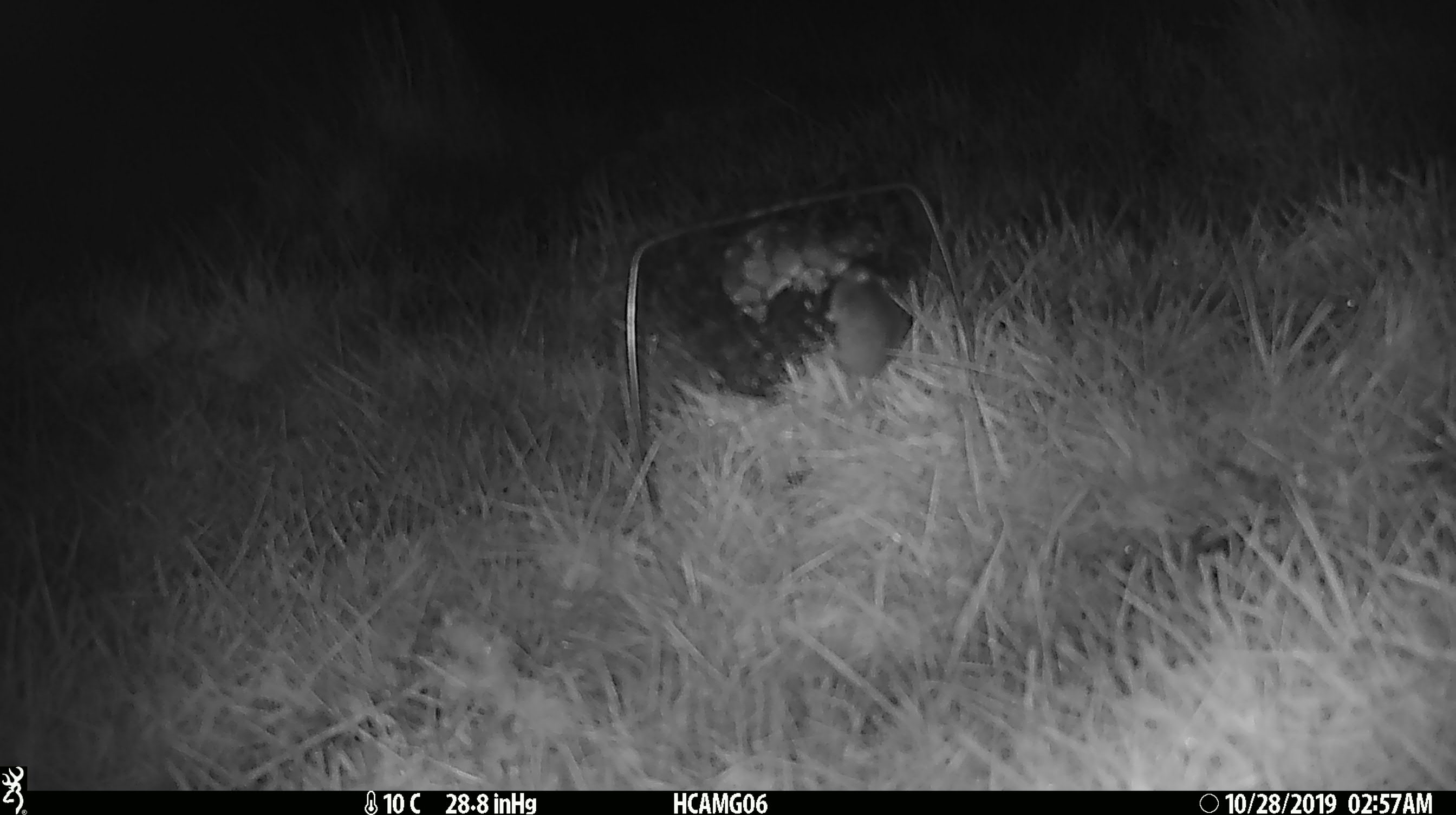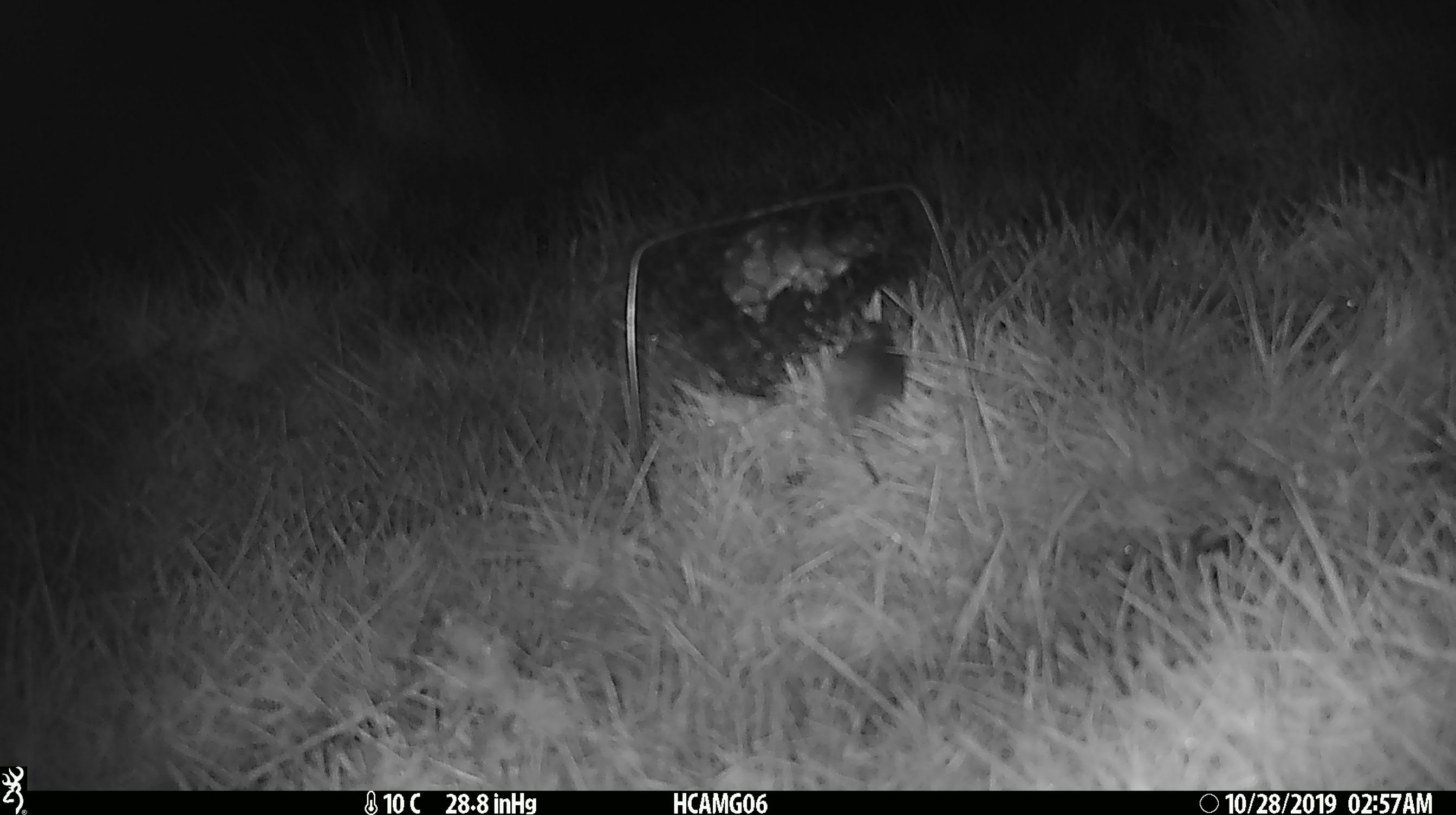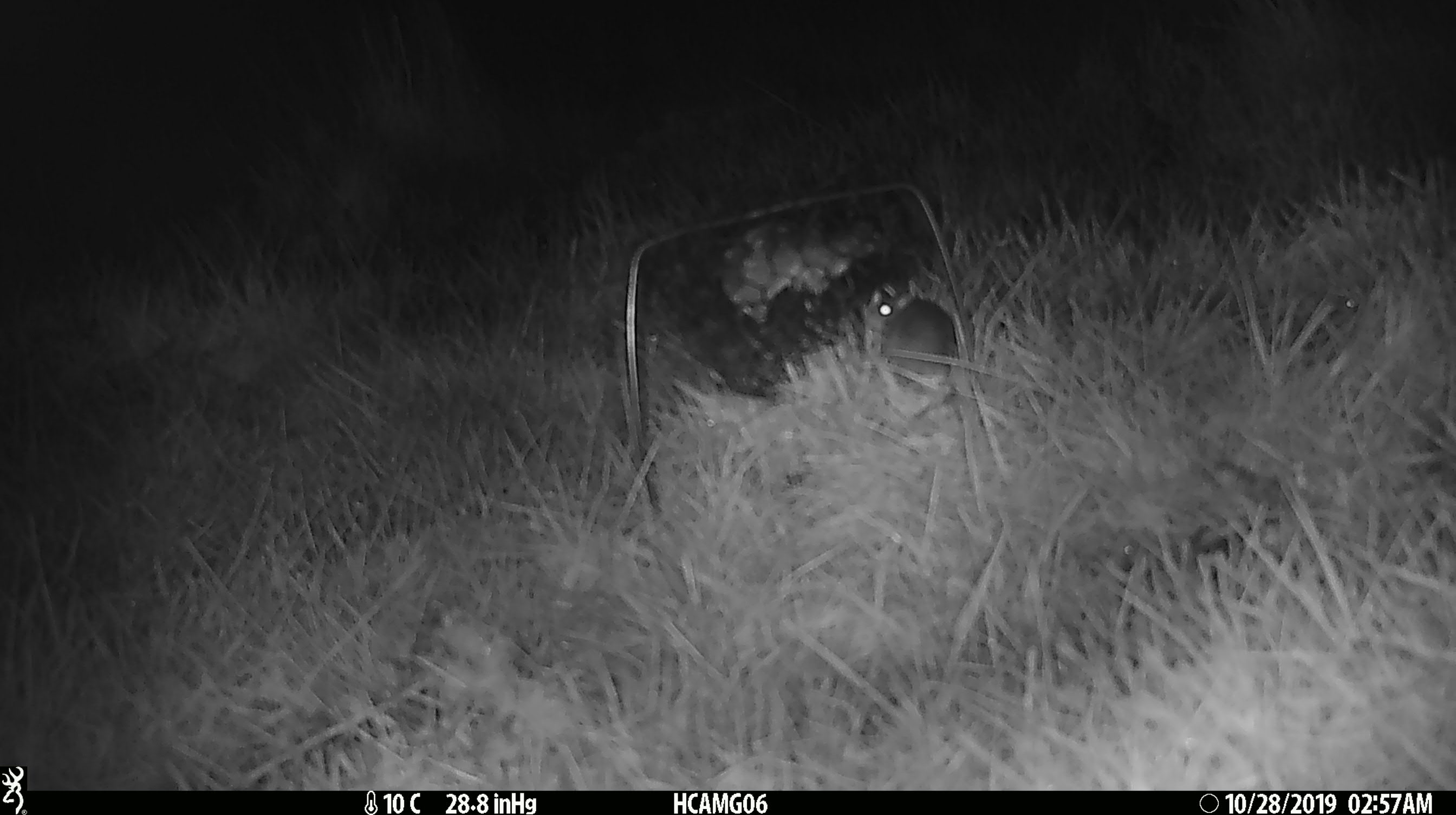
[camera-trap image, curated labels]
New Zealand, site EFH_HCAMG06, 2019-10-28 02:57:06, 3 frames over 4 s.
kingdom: Animalia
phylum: Chordata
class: Mammalia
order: Rodentia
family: Muridae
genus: Mus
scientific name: Mus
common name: mouse